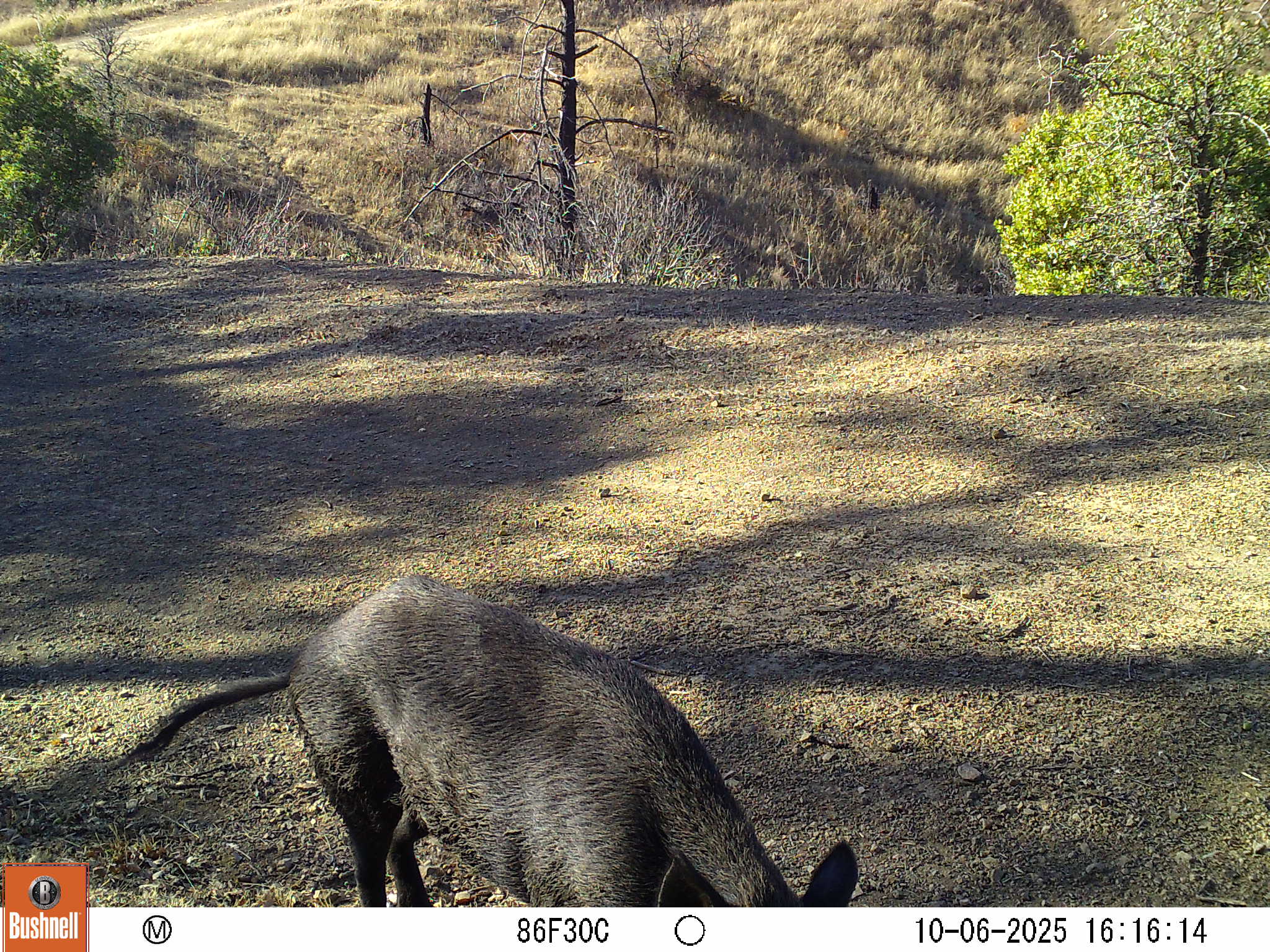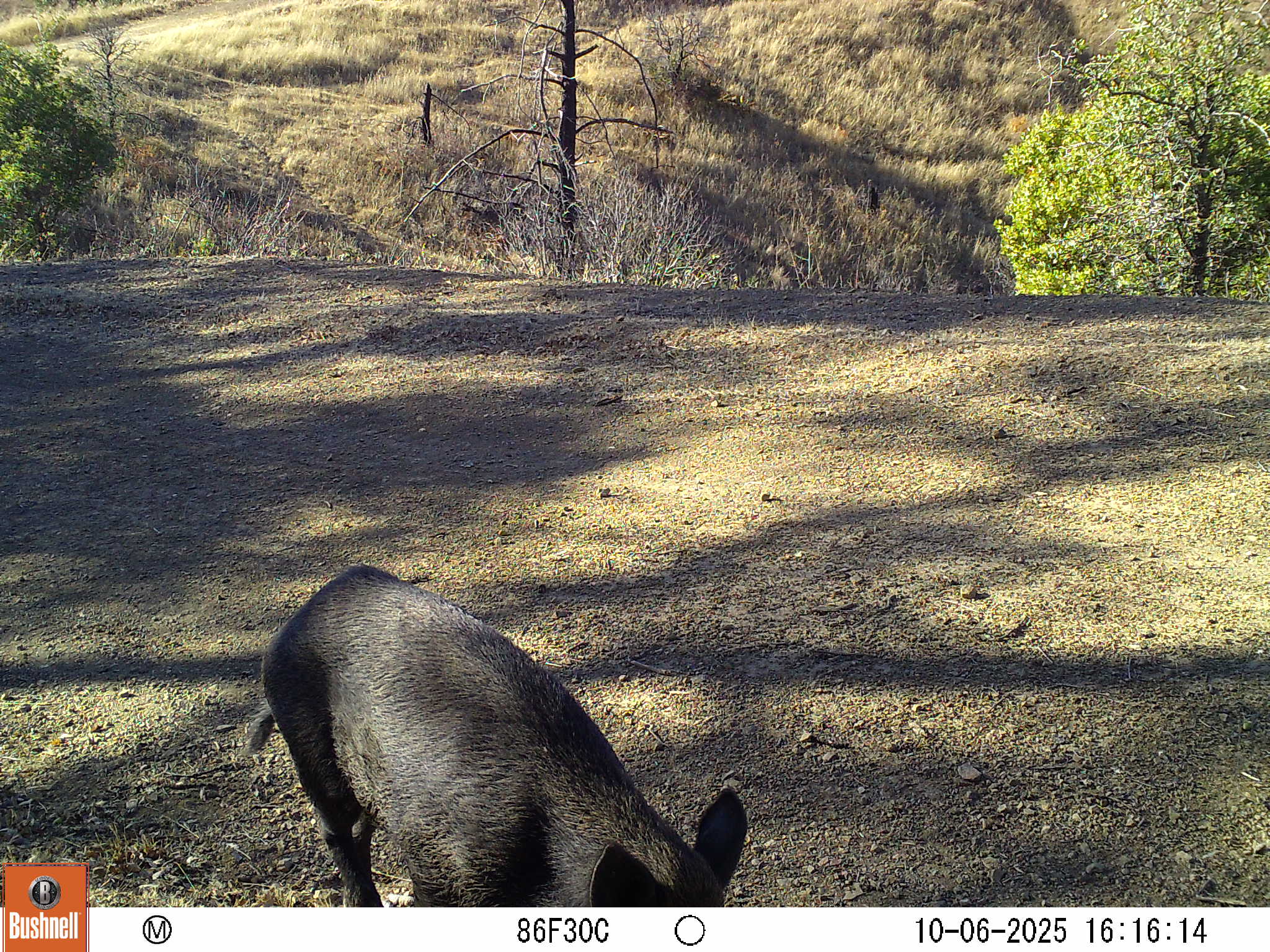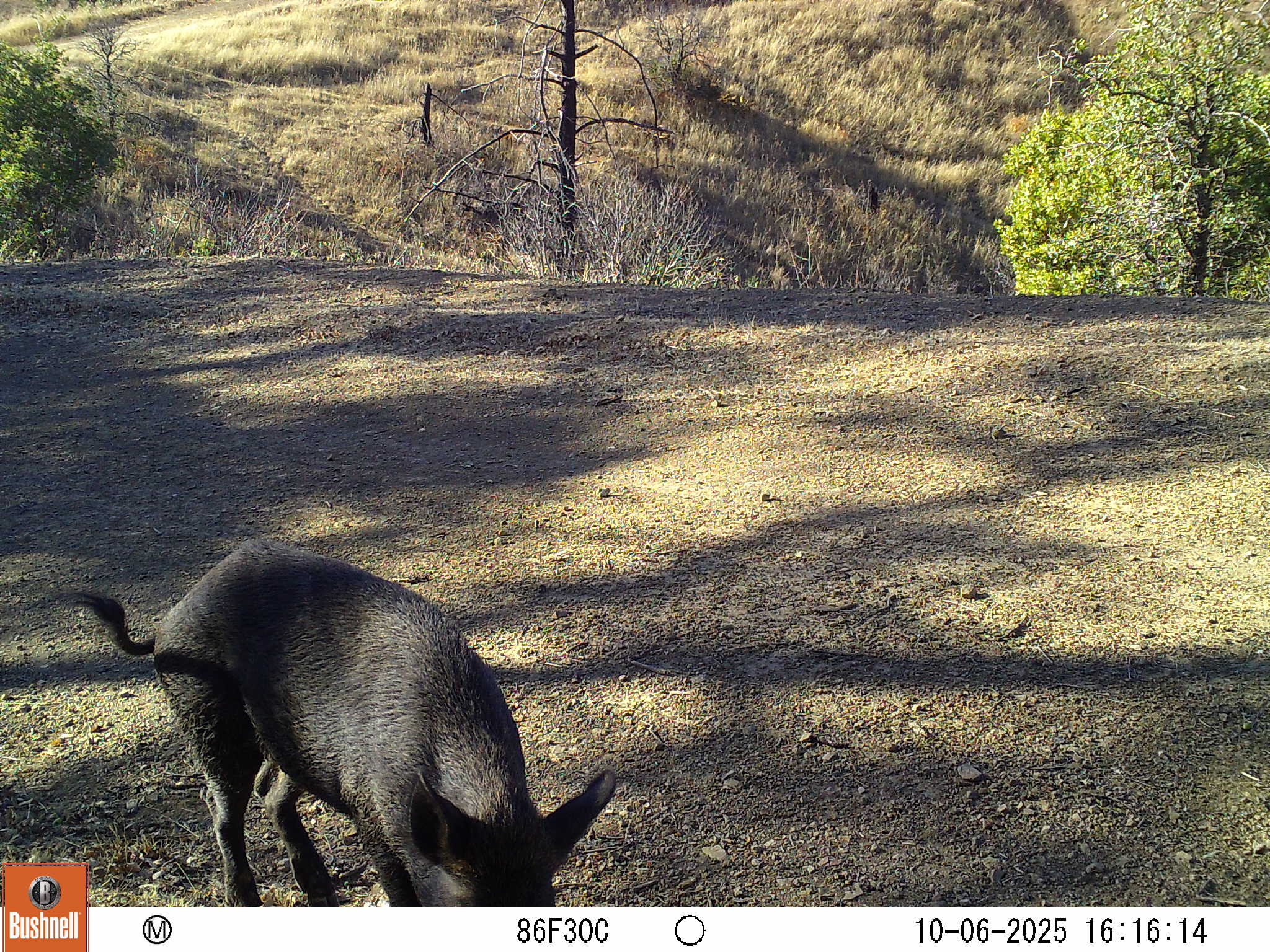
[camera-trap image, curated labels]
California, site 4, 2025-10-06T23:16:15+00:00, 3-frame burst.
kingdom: Animalia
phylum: Chordata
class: Mammalia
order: Artiodactyla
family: Suidae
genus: Sus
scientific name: Sus scrofa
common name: wild boar